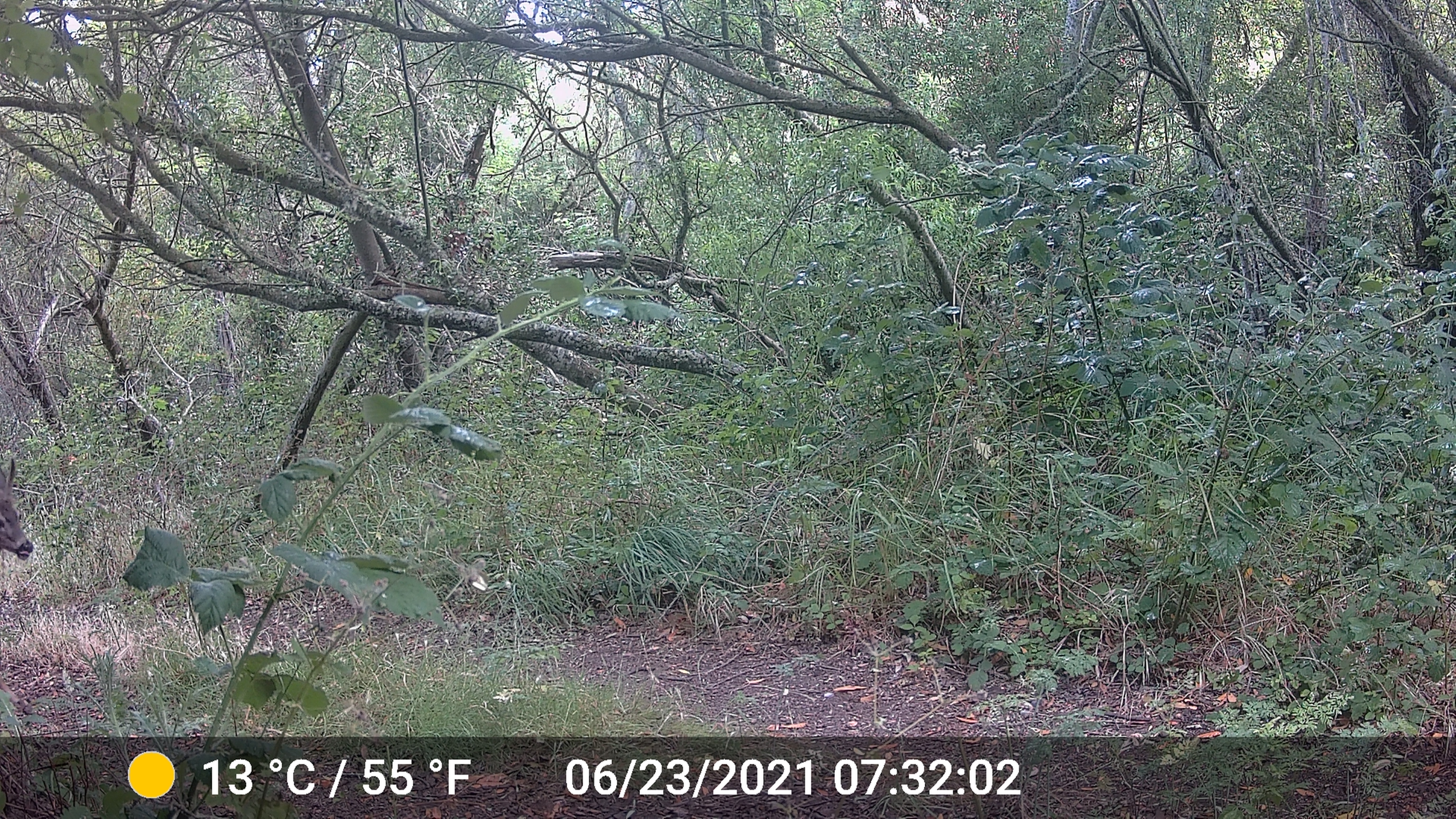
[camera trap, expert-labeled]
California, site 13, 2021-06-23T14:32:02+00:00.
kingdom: Animalia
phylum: Chordata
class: Mammalia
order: Artiodactyla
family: Cervidae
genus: Odocoileus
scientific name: Odocoileus hemionus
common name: mule deer